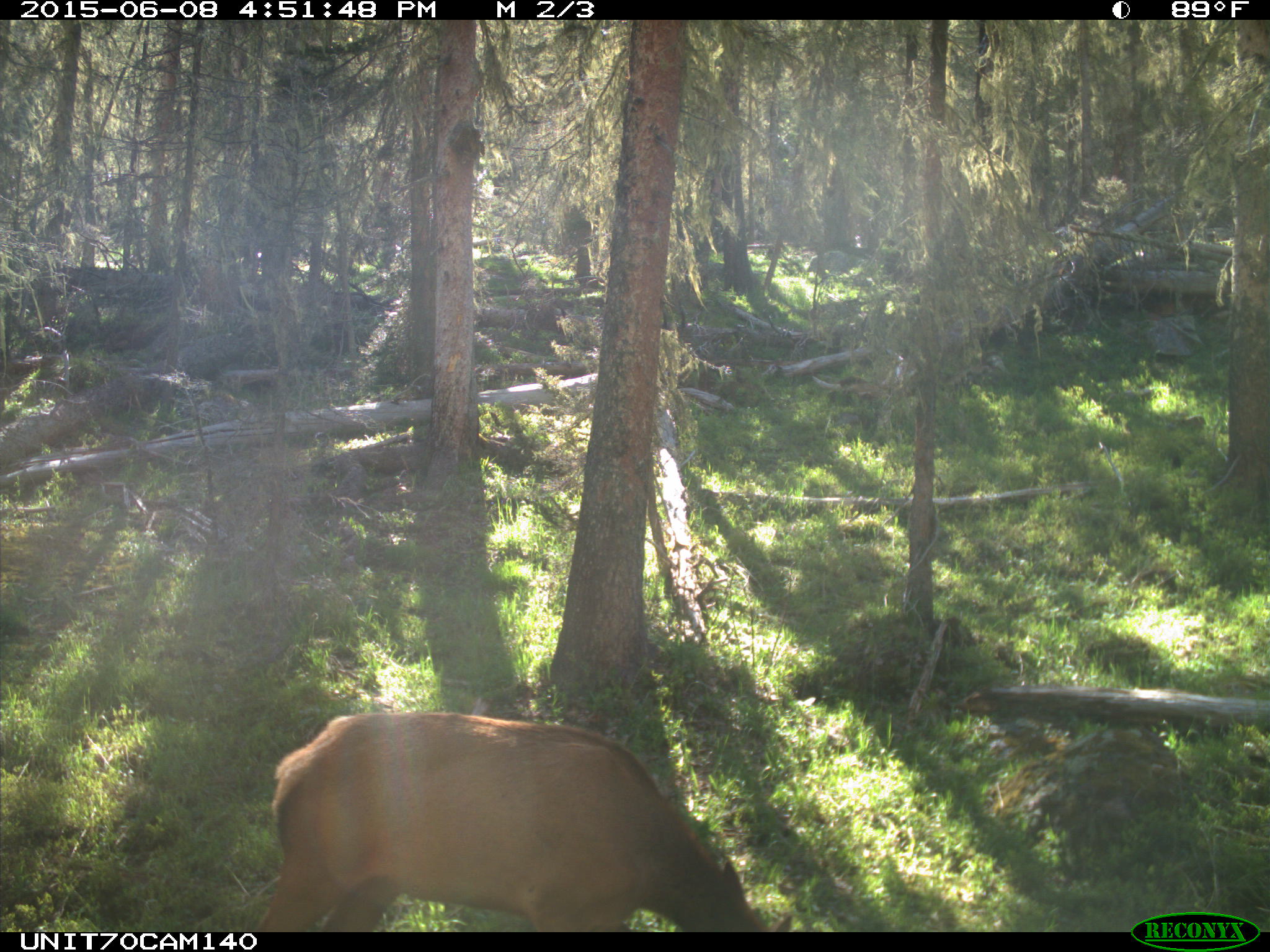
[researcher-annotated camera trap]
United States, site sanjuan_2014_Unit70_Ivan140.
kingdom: Animalia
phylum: Chordata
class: Mammalia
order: Artiodactyla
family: Cervidae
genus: Cervus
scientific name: Cervus elaphus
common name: red deer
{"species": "Cervus elaphus (red deer)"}